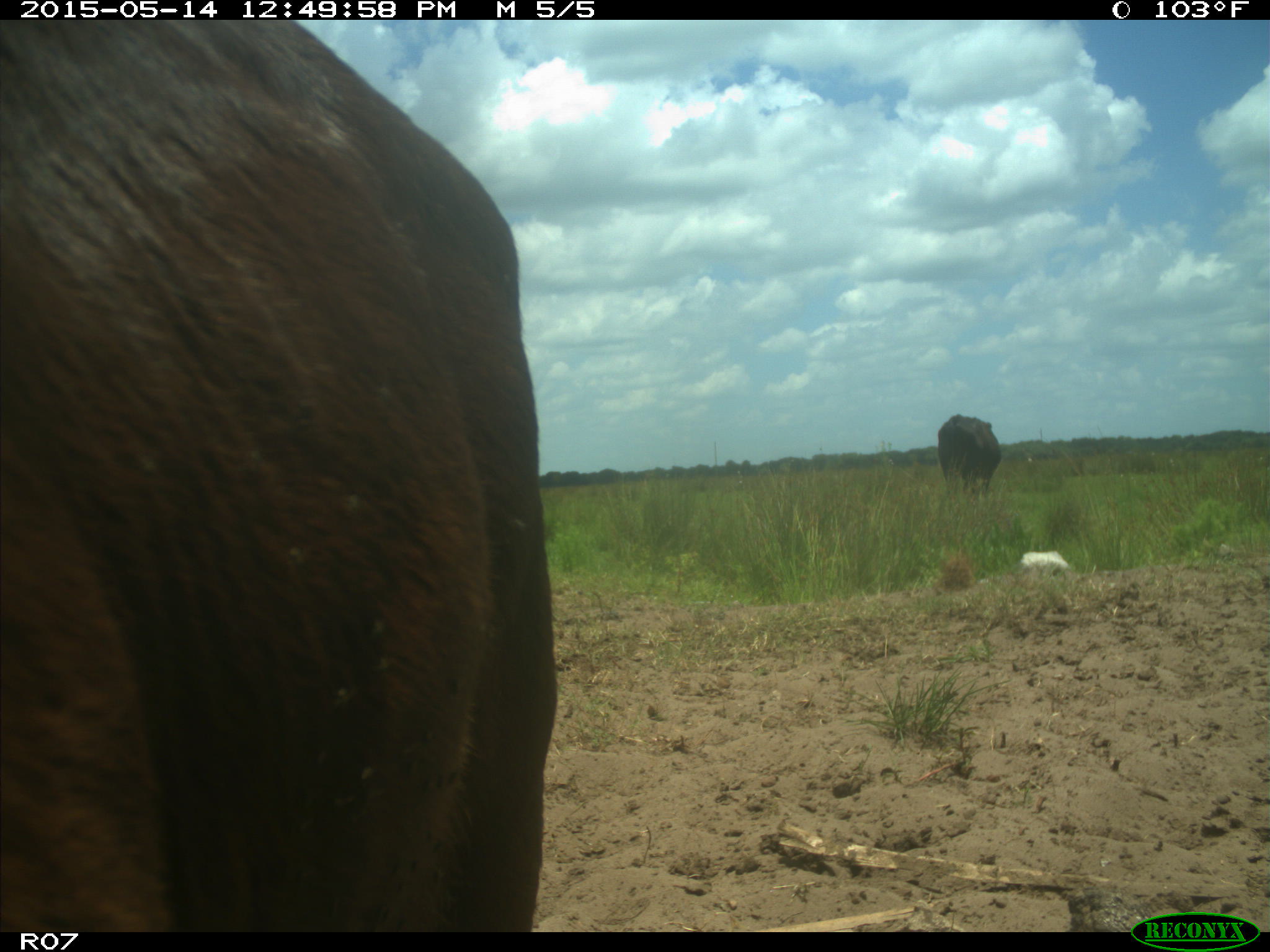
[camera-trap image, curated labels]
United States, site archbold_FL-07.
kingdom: Animalia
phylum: Chordata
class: Mammalia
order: Artiodactyla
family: Bovidae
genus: Bos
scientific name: Bos taurus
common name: domestic cow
Bos taurus (domestic cow).